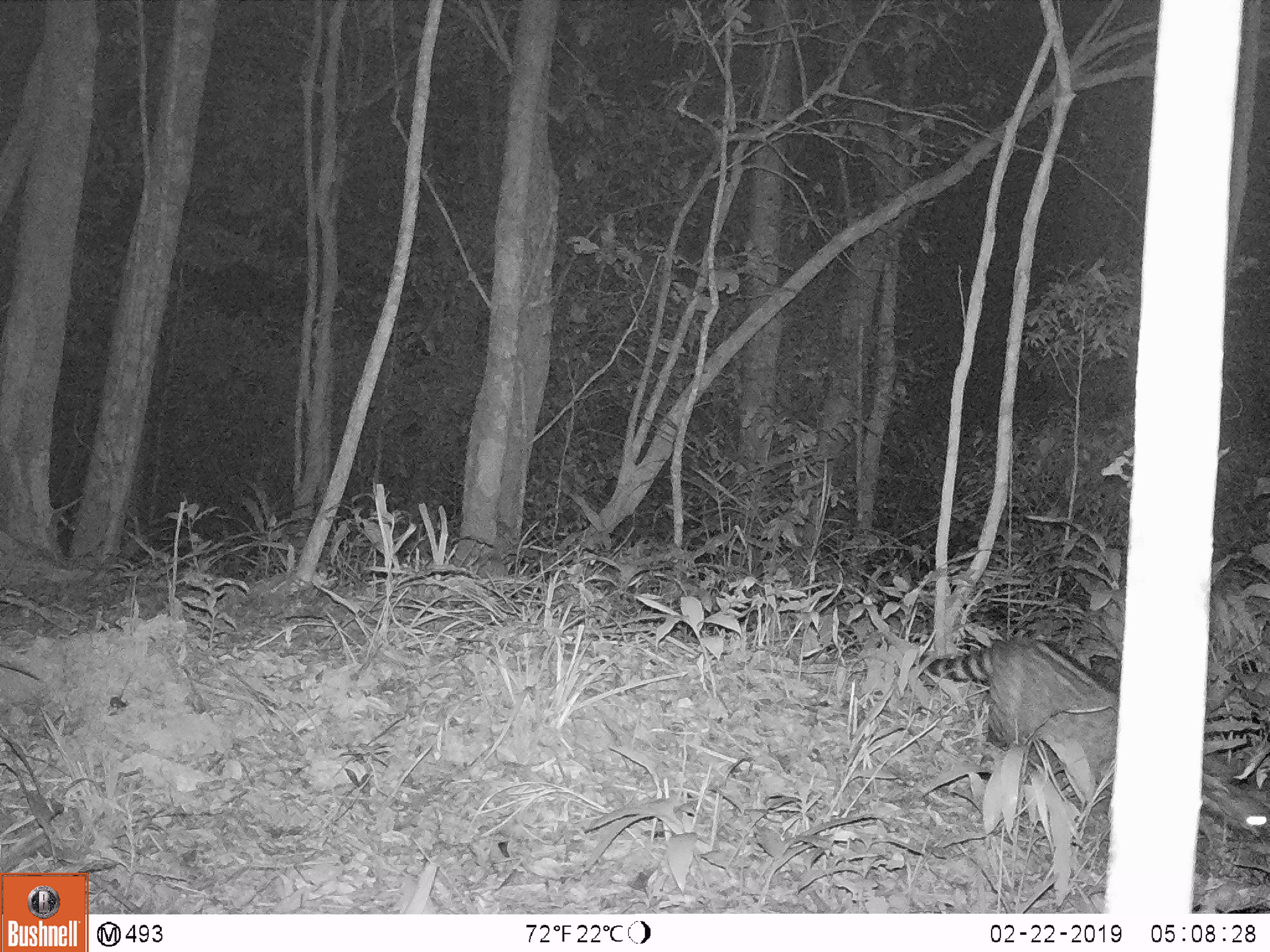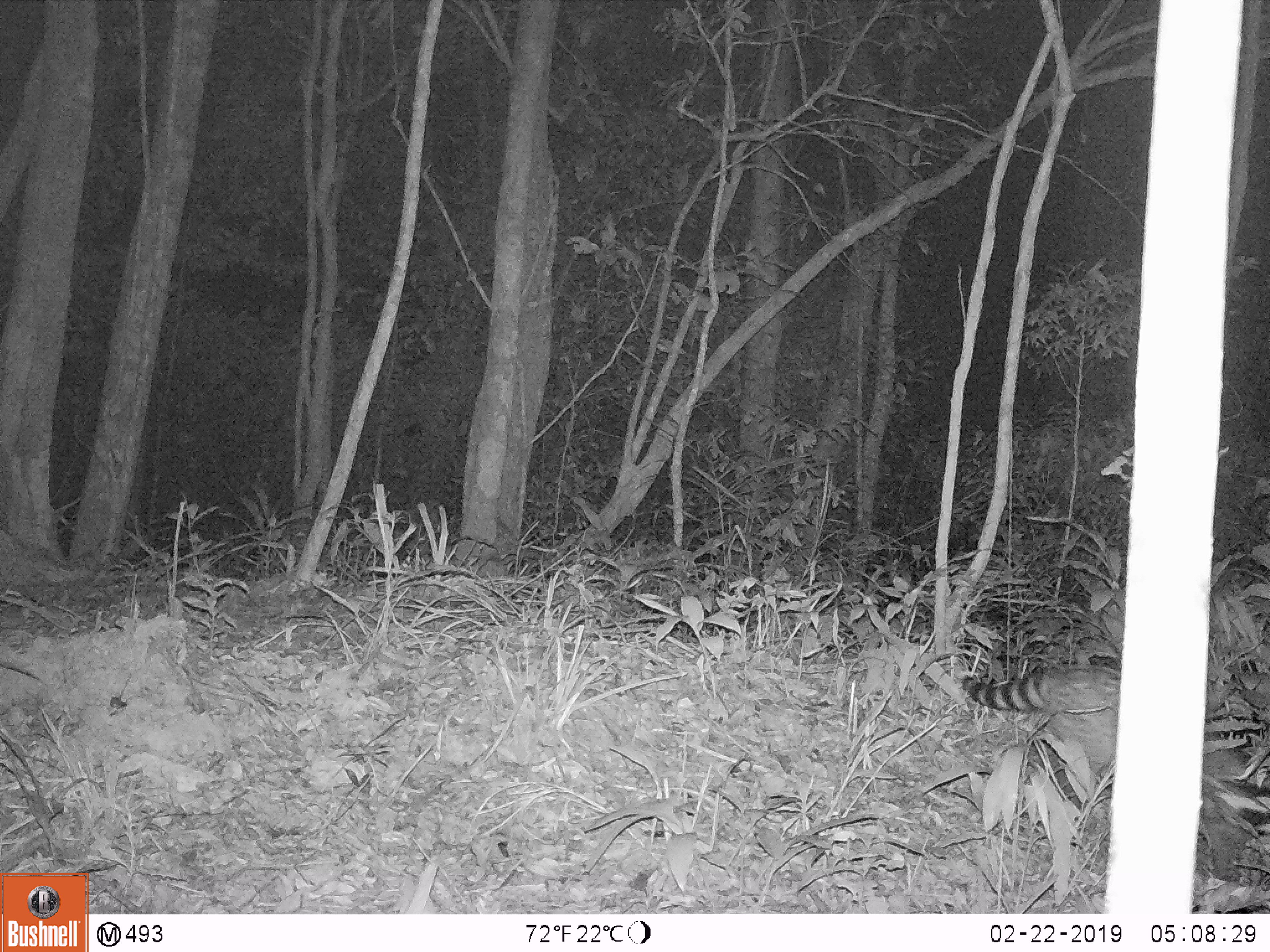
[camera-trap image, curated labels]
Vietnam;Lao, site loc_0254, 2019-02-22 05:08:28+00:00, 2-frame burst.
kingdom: Animalia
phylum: Chordata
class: Mammalia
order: Carnivora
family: Viverridae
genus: Viverra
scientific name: Viverra zibetha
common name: large indian civet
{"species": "large indian civet (Viverra zibetha)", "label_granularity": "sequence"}